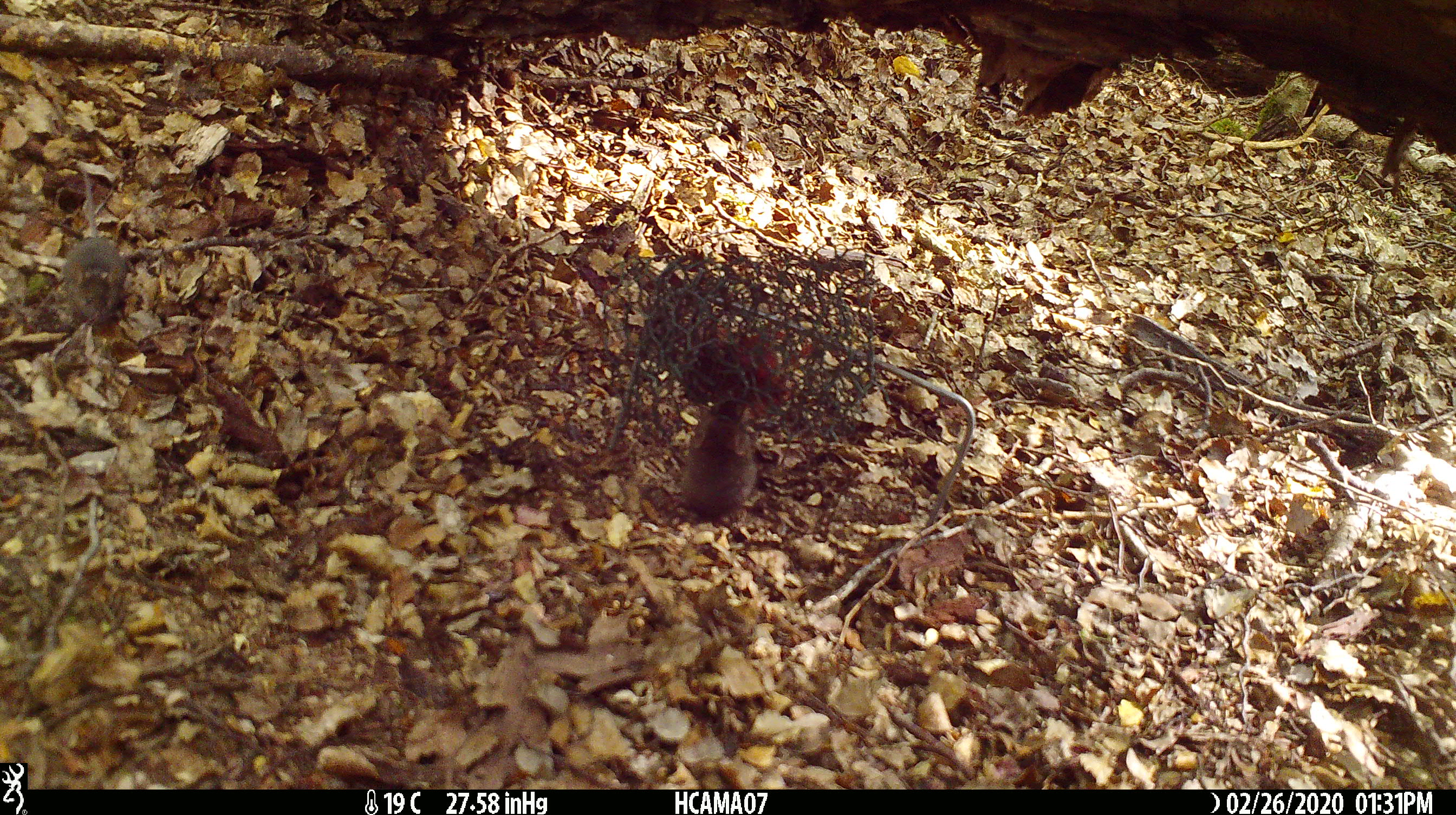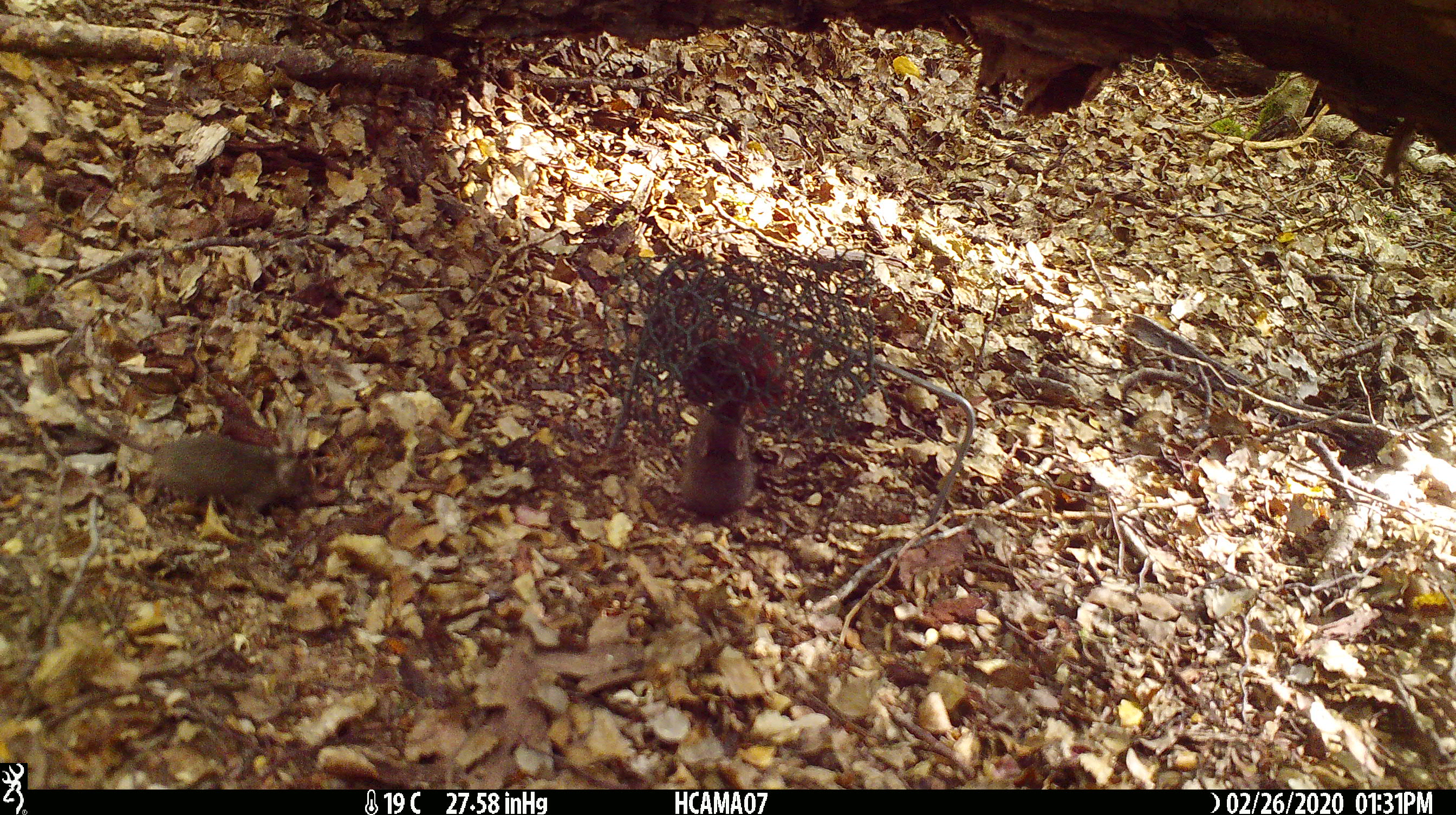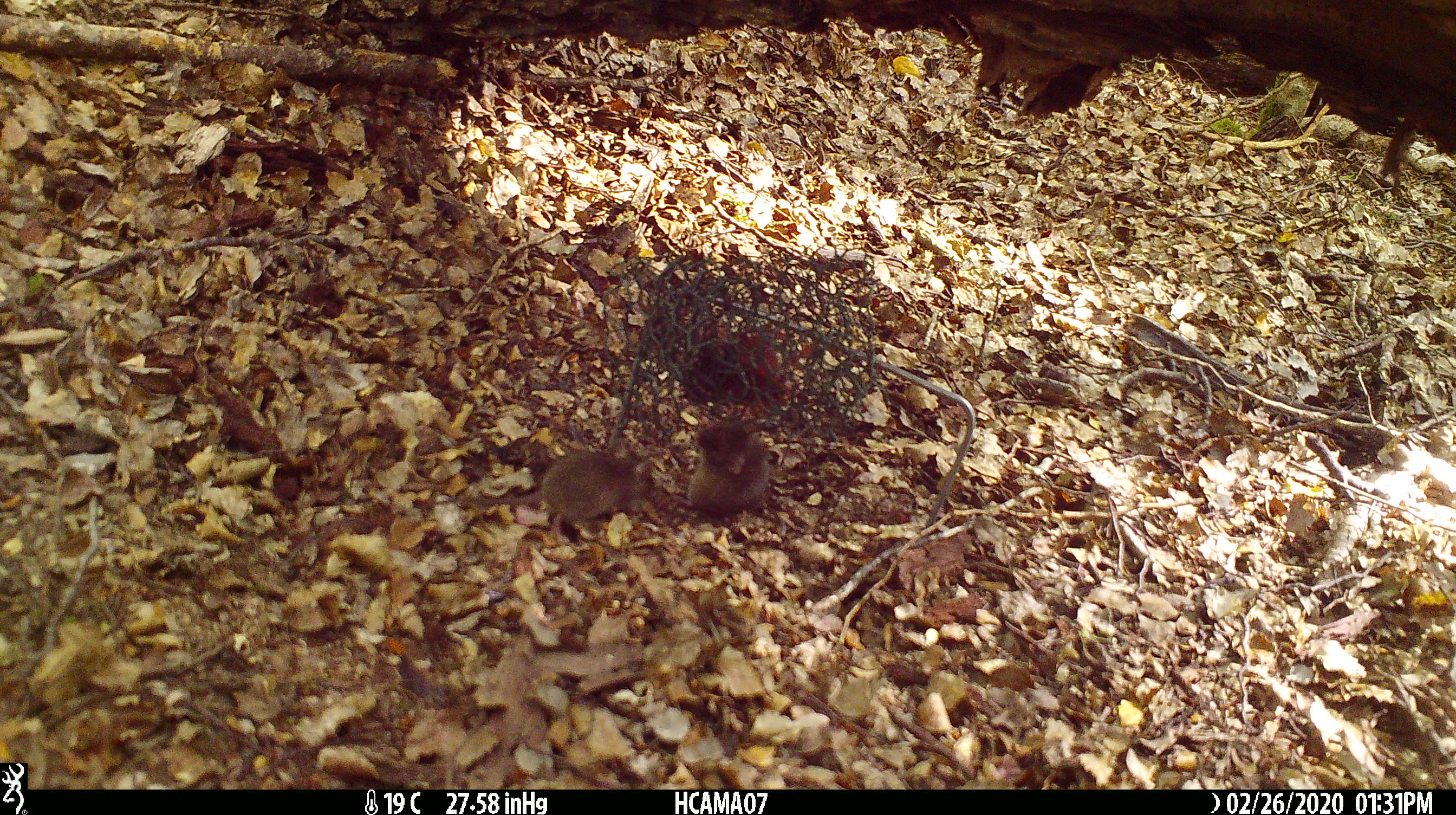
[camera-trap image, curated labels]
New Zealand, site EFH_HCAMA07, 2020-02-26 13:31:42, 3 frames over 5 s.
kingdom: Animalia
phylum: Chordata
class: Mammalia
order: Rodentia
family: Muridae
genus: Mus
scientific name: Mus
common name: mouse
Mouse (Mus).